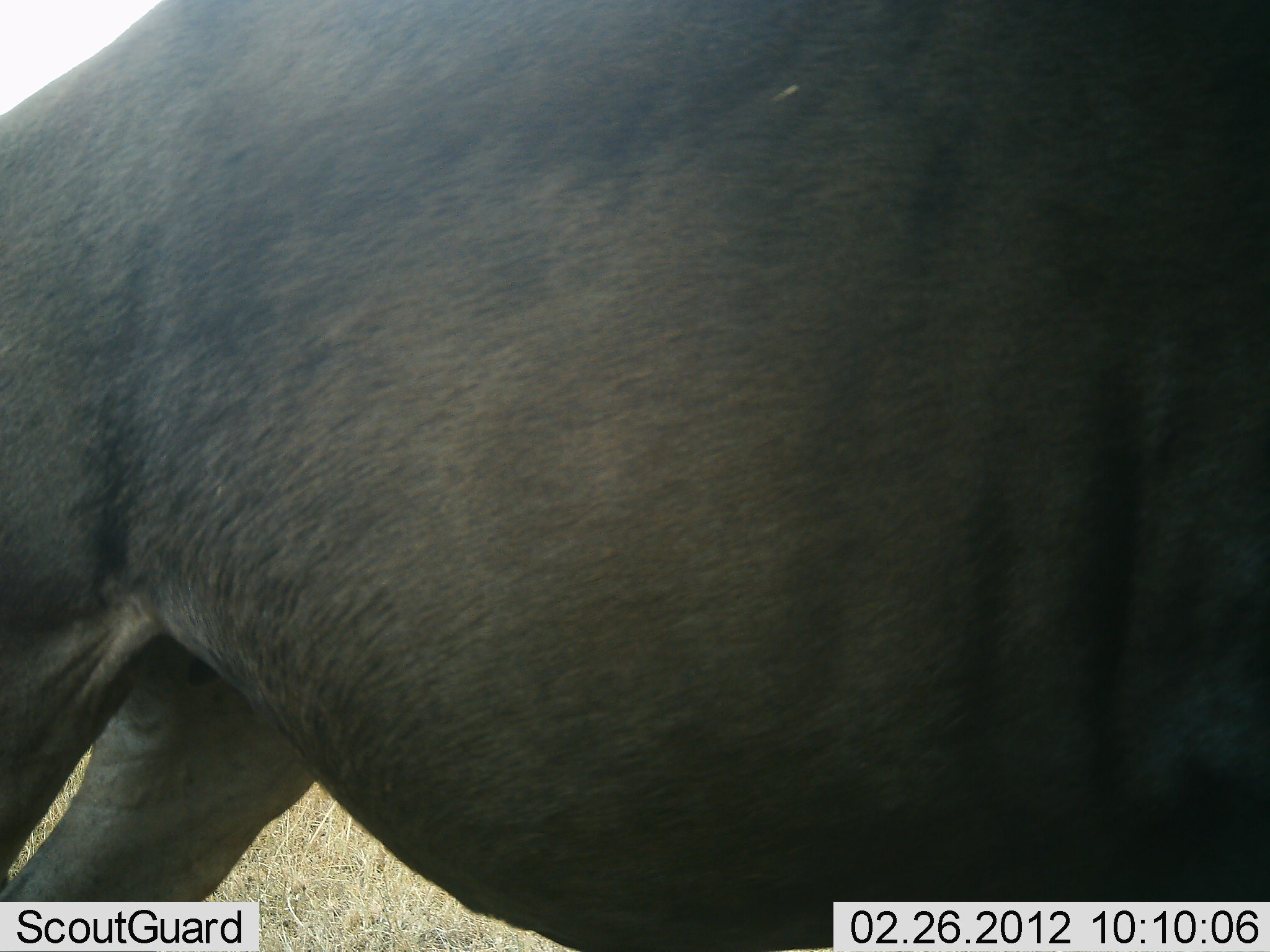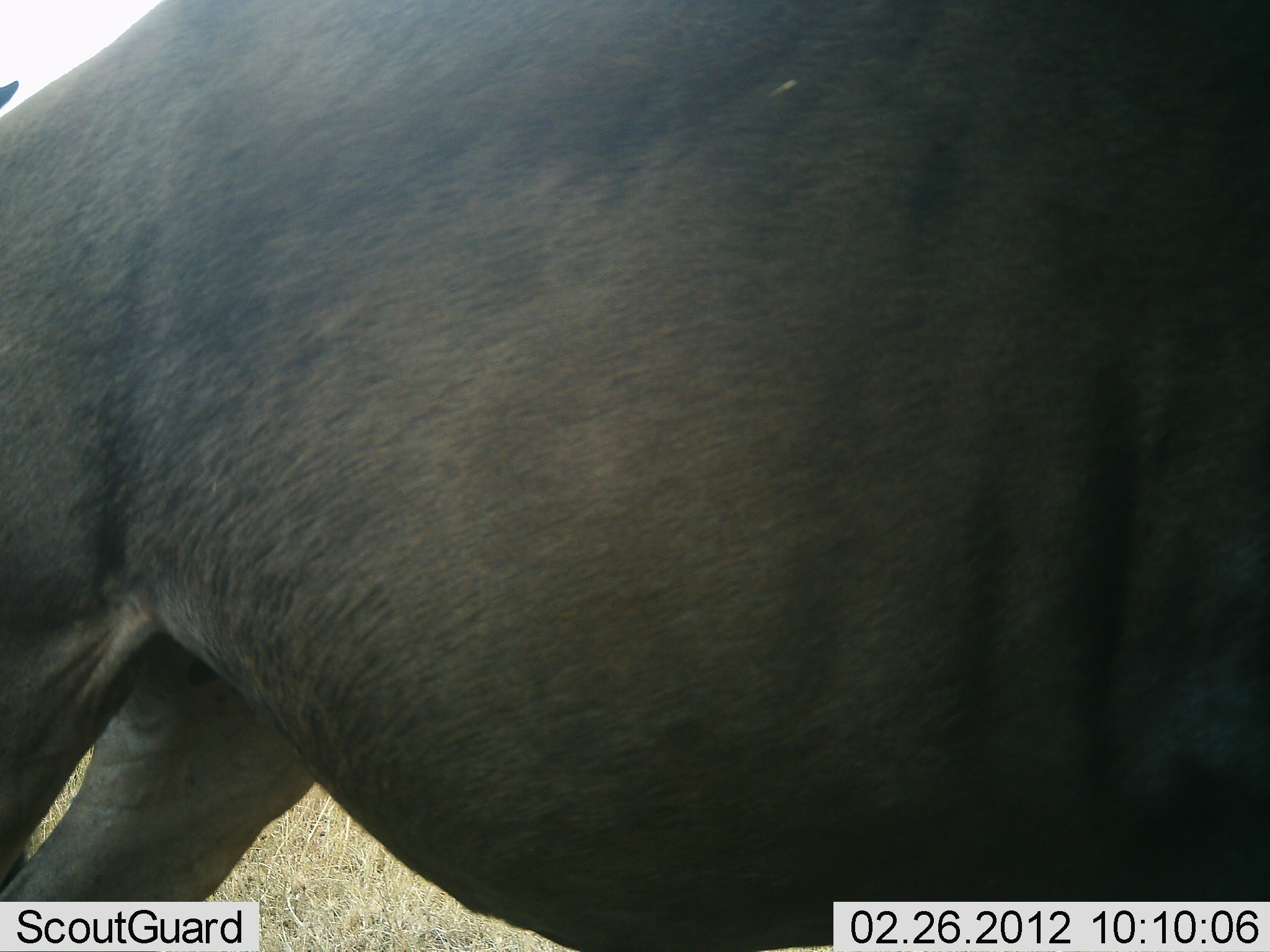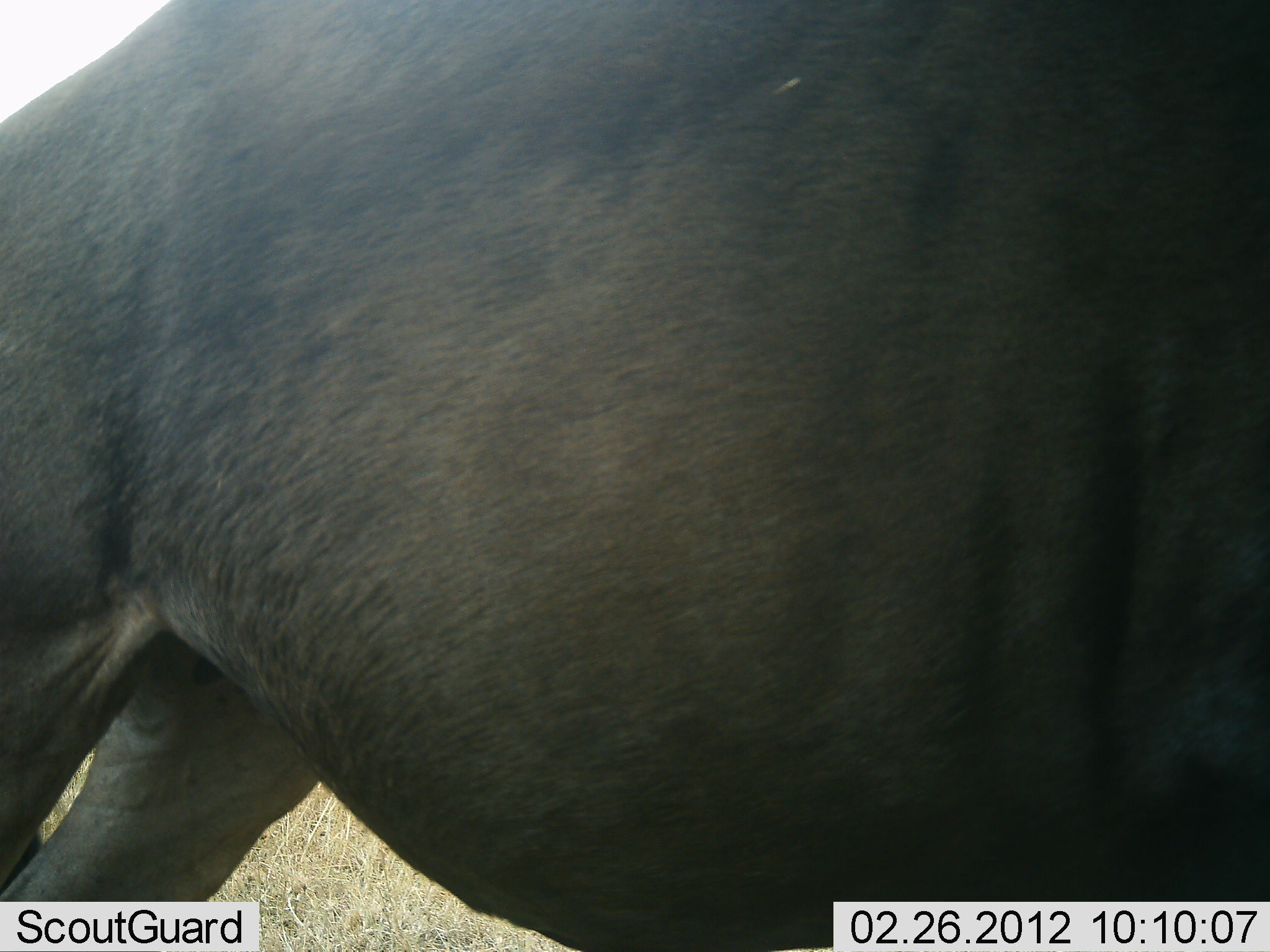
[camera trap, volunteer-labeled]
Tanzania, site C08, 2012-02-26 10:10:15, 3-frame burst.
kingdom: Animalia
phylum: Chordata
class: Mammalia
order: Artiodactyla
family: Bovidae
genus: Connochaetes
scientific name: Connochaetes taurinus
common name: blue wildebeest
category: wildebeest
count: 1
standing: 100%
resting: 0%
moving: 0%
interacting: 0%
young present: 0%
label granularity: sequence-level